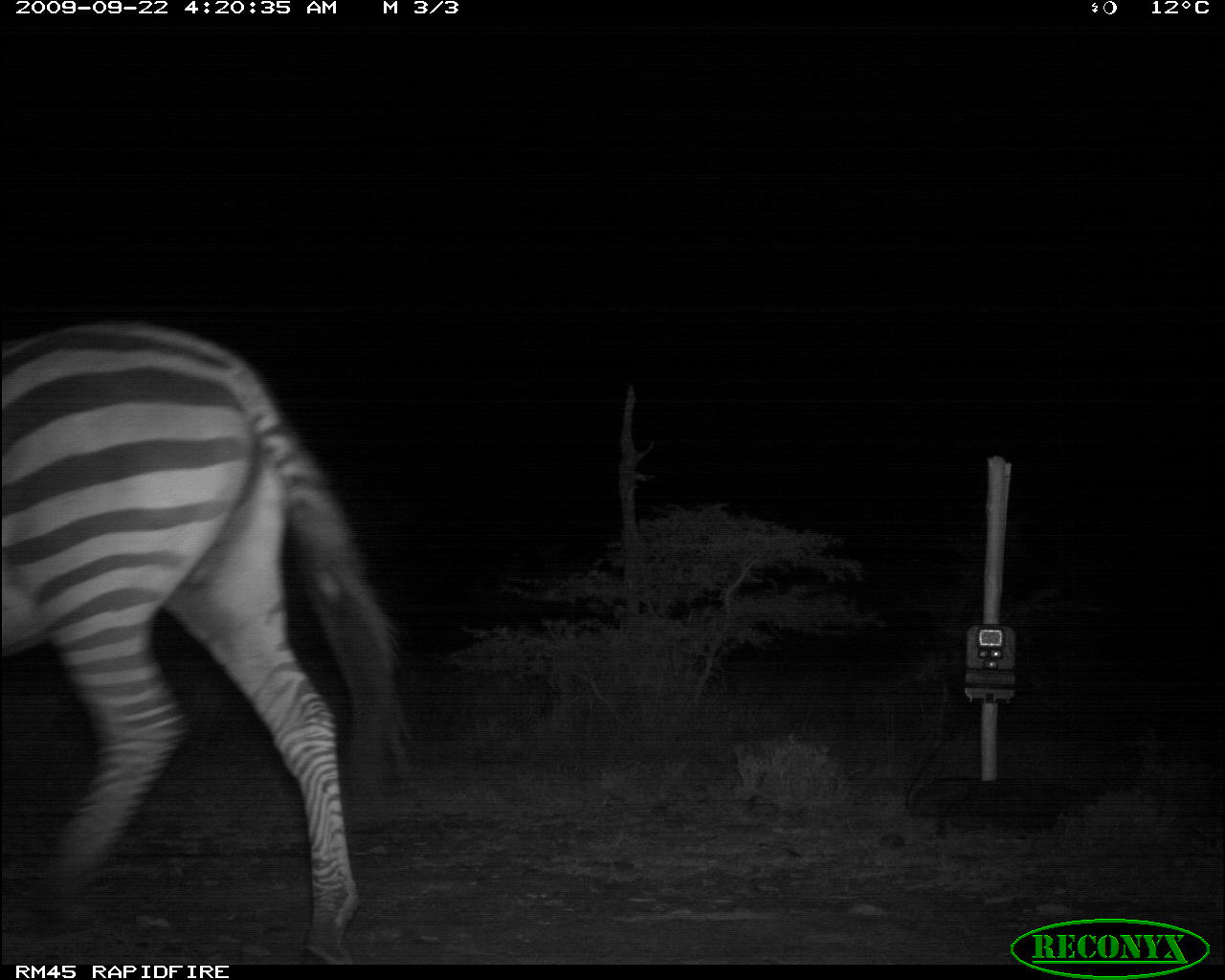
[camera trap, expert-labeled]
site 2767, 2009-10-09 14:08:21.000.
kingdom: Animalia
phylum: Chordata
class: Mammalia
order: Artiodactyla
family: Bovidae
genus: Bos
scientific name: Bos taurus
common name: domestic cattle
Bos taurus (domestic cattle), count 1.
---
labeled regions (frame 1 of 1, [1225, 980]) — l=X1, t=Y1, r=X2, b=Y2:
bos taurus: l=1, t=318, r=415, b=964